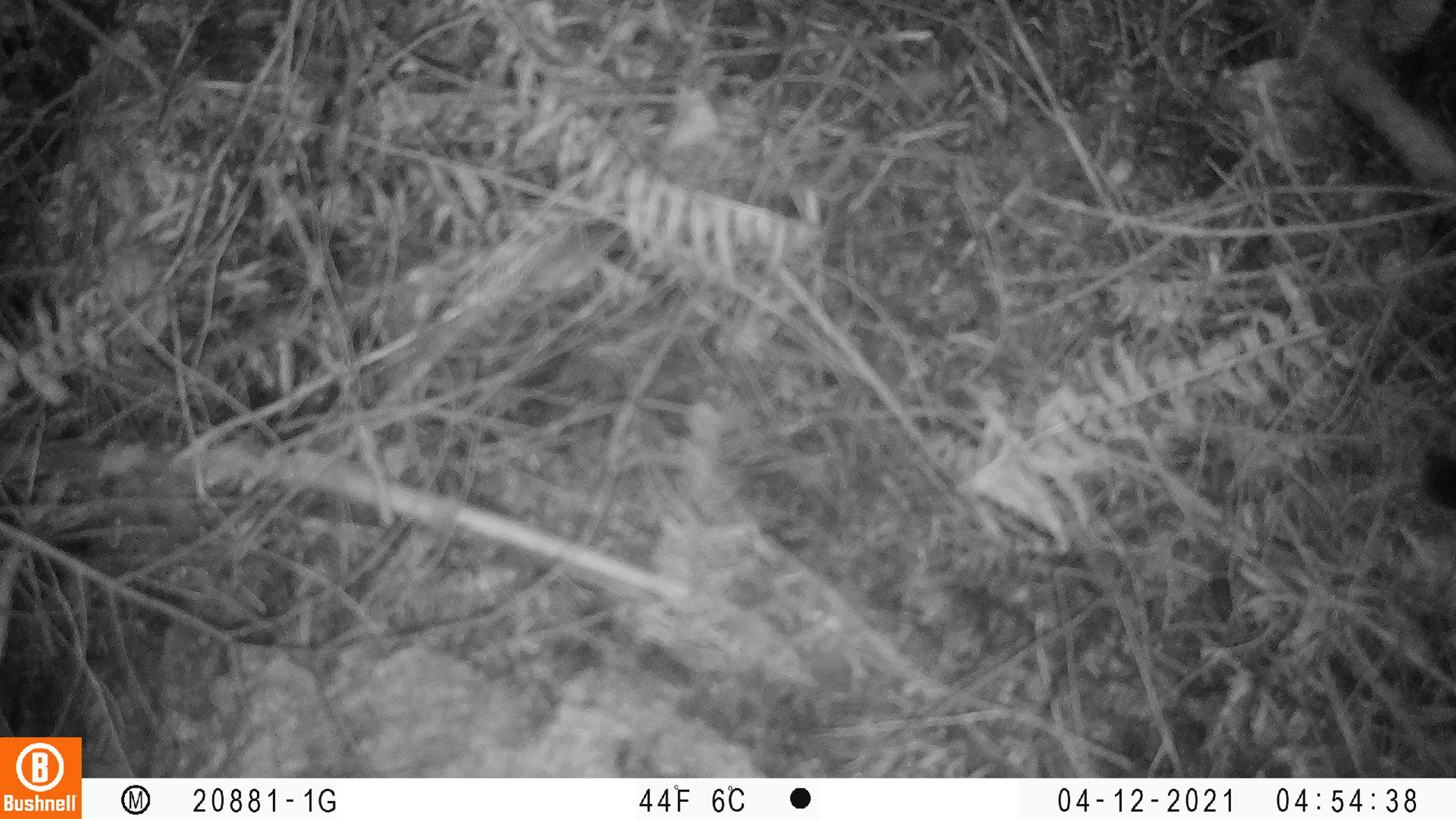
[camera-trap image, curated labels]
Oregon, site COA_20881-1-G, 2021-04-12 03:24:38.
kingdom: Animalia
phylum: Chordata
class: Mammalia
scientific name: Mammalia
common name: small mammal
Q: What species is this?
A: Small mammal (Mammalia).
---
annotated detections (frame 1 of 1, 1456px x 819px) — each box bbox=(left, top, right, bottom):
small mammal: bbox=(1399, 412, 1453, 554)